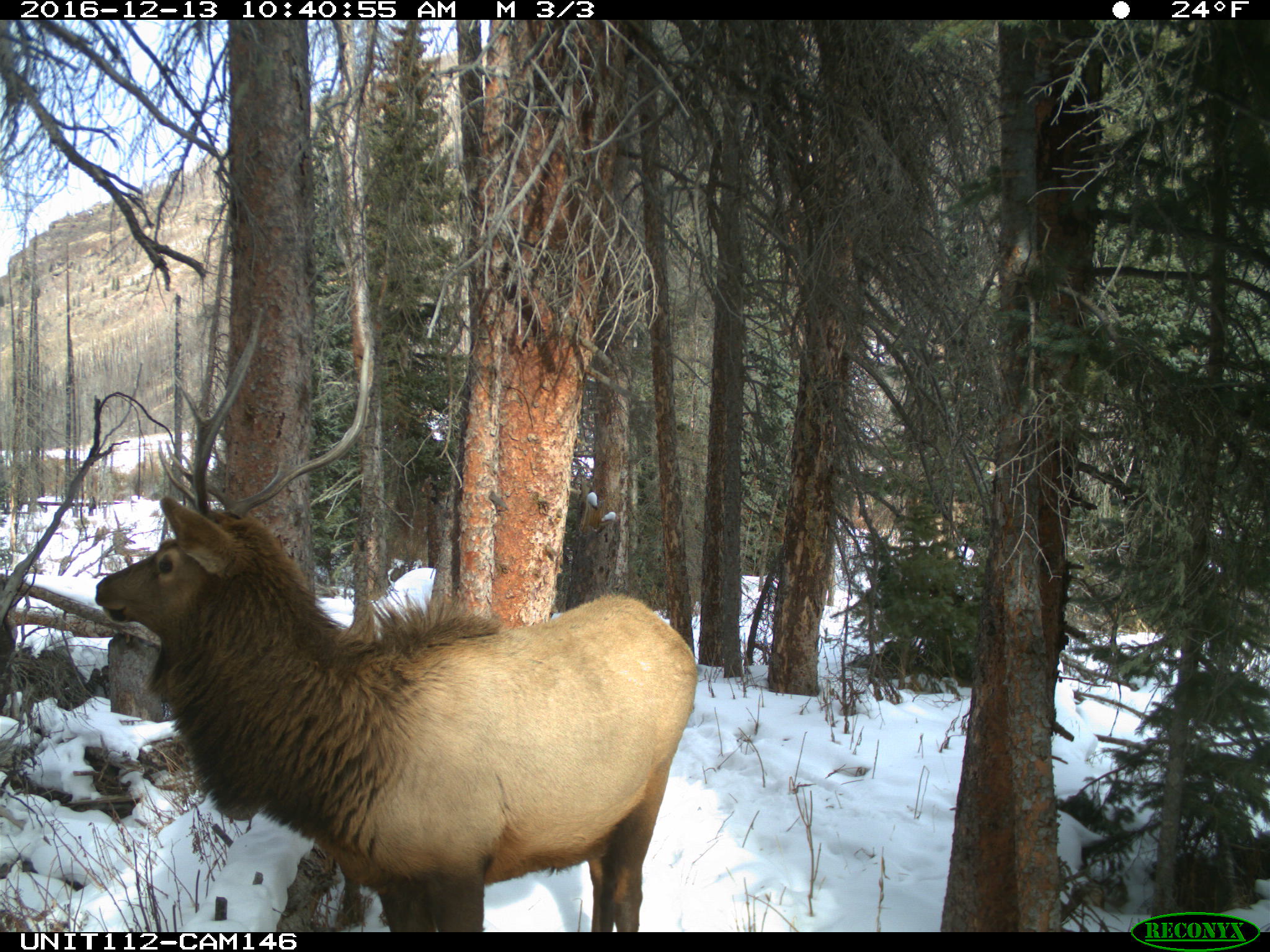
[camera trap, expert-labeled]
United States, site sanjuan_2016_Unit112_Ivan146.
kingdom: Animalia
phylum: Chordata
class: Mammalia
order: Artiodactyla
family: Cervidae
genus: Cervus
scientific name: Cervus elaphus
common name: red deer